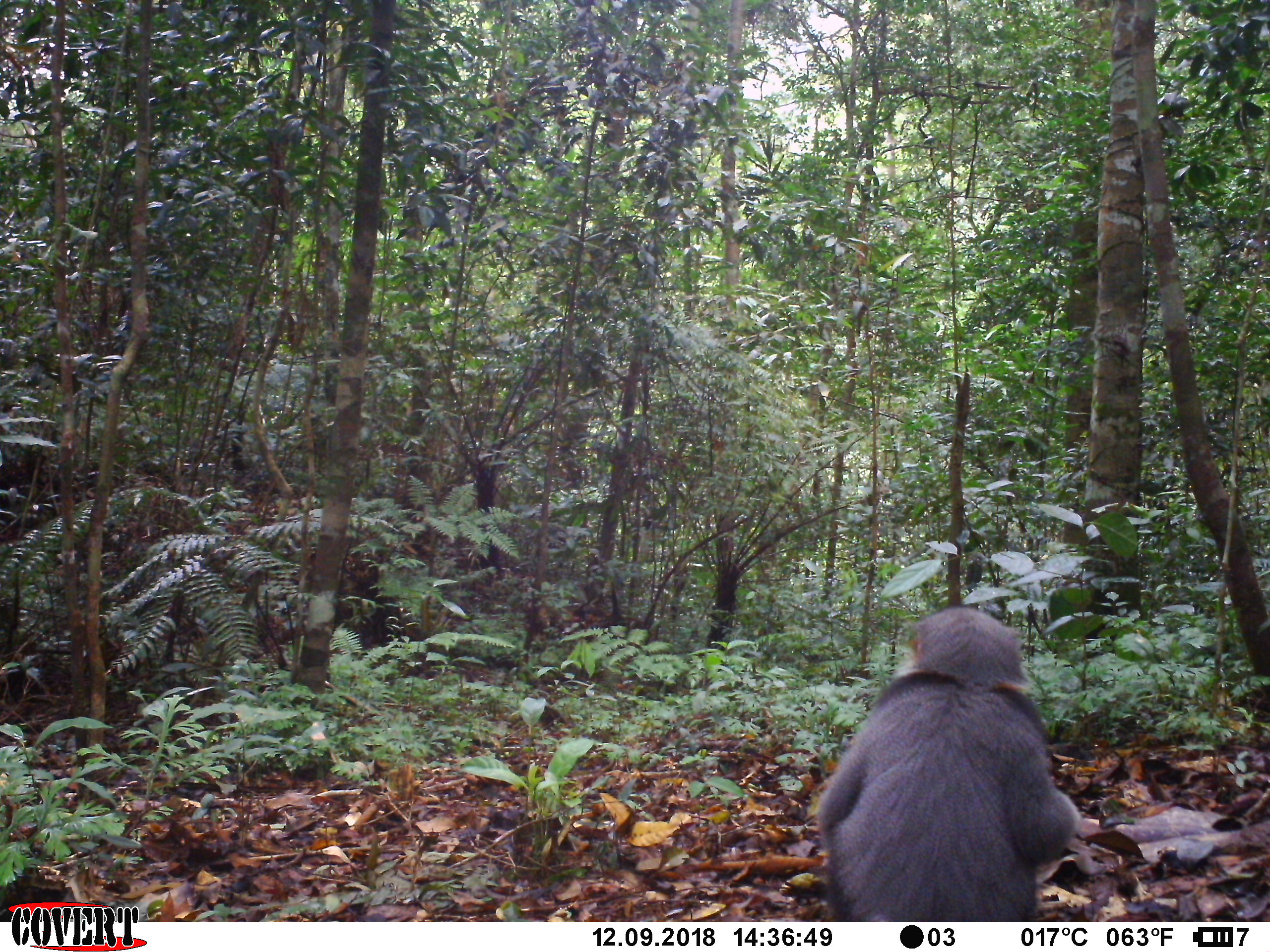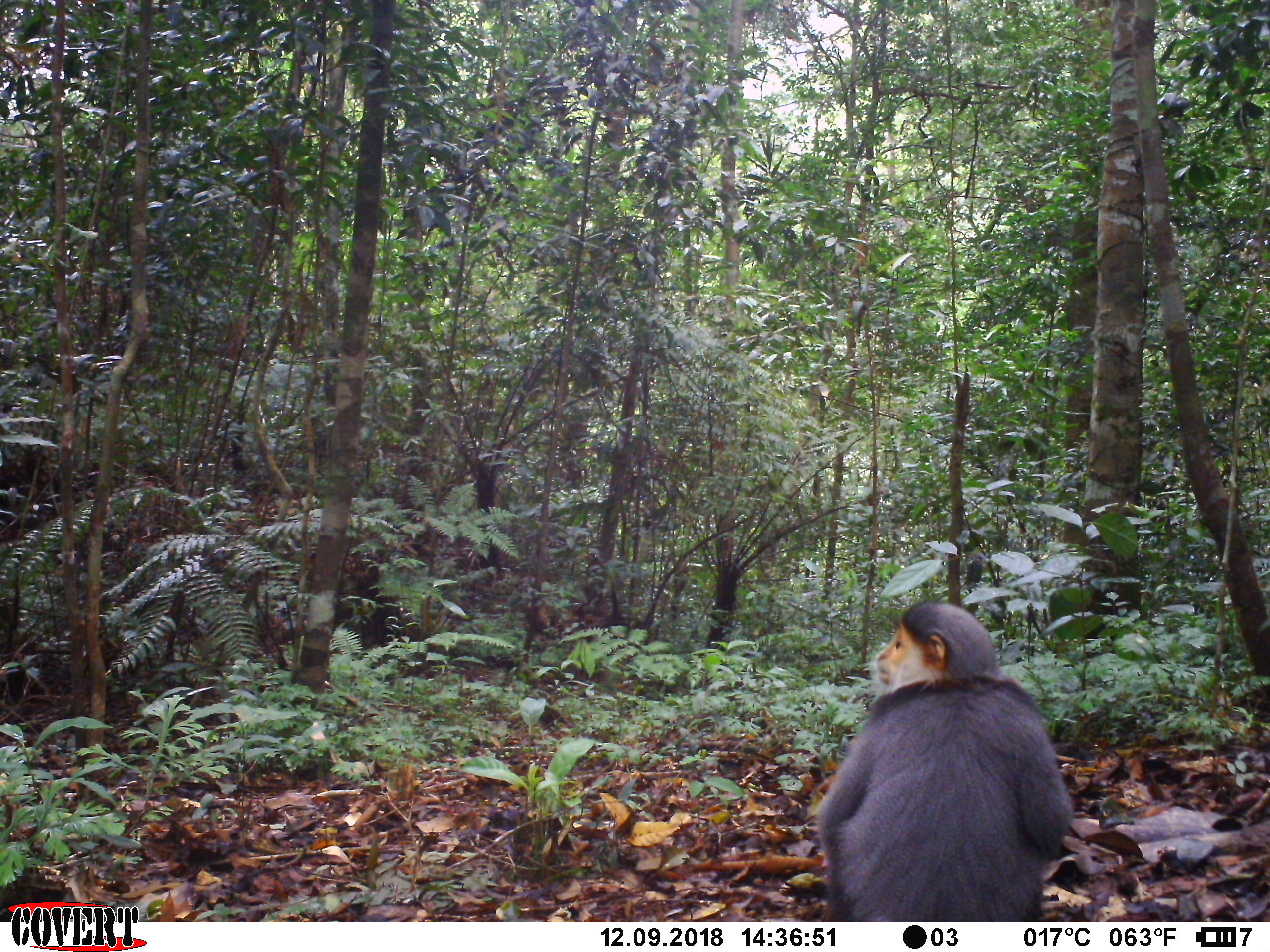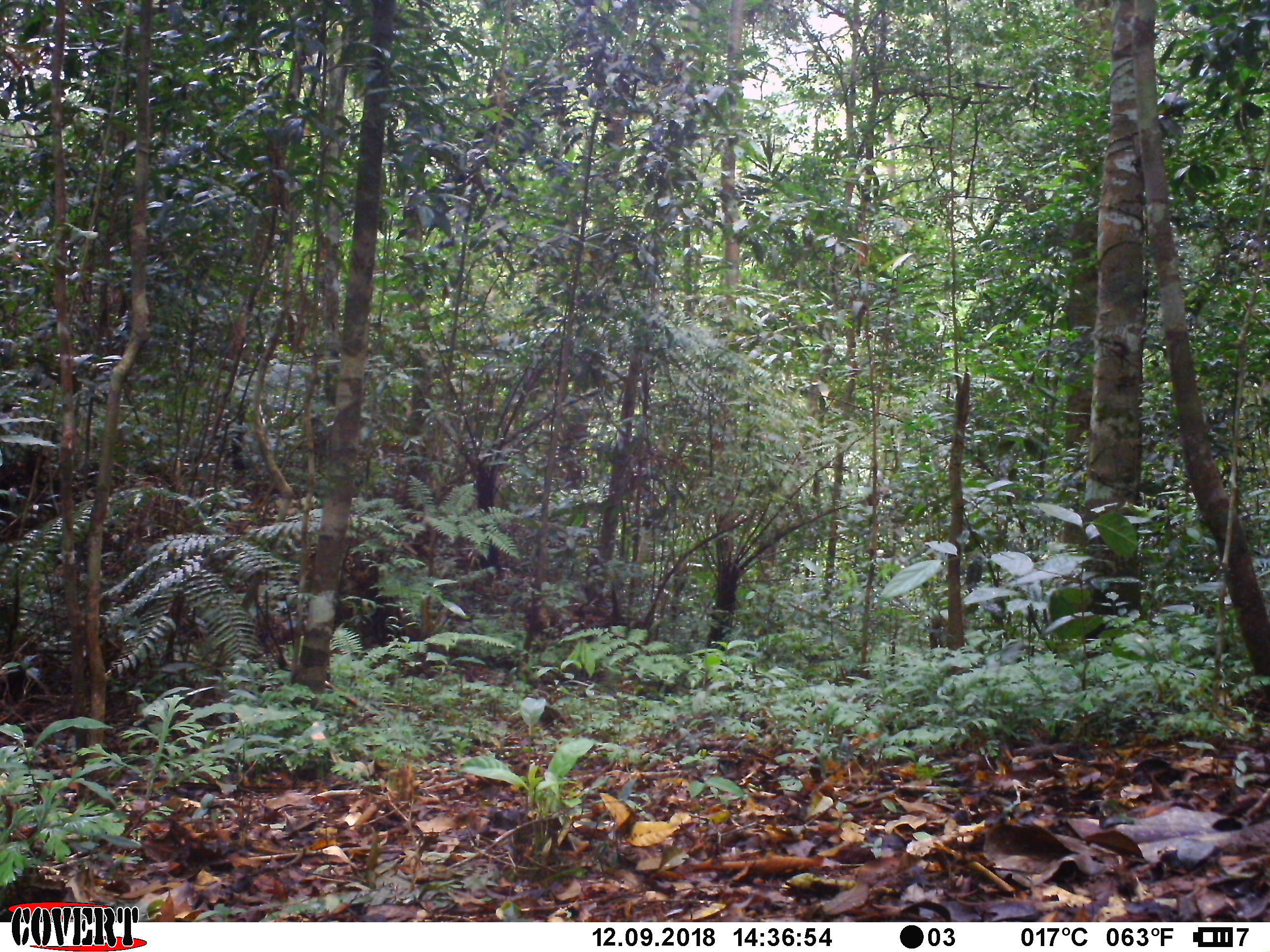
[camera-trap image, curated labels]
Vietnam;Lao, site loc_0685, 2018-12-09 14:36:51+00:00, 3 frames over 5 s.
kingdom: Animalia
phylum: Chordata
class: Mammalia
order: Primates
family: Cercopithecidae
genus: Pygathrix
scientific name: Pygathrix nemaeus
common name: red-shanked douc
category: red shanked douc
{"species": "red shanked douc (red-shanked douc) (Pygathrix nemaeus)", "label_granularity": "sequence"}